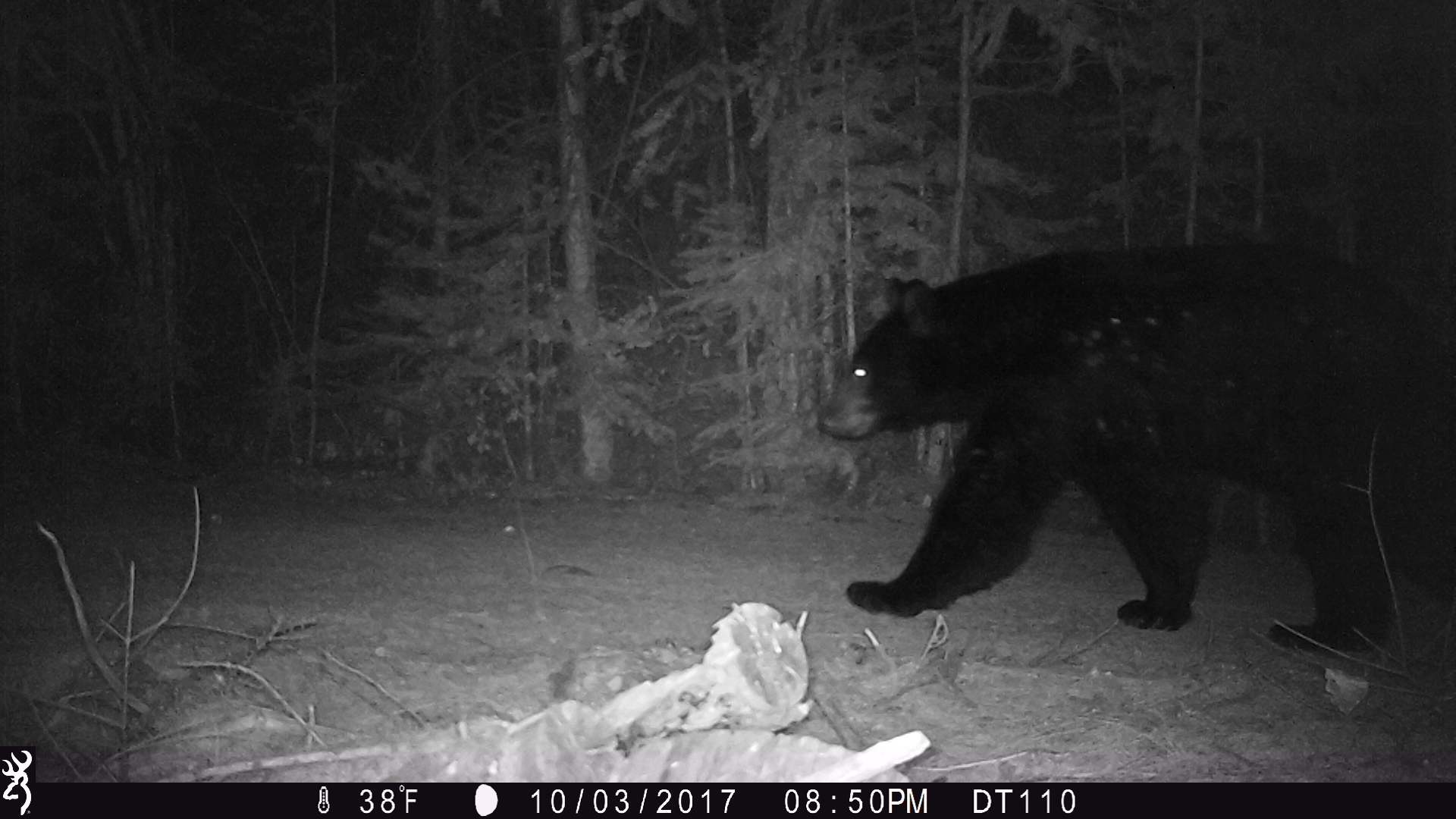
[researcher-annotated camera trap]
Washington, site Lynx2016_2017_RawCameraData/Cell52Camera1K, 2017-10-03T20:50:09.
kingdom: Animalia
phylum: Chordata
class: Mammalia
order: Carnivora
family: Ursidae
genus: Ursus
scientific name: Ursus americanus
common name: american black bear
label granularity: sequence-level